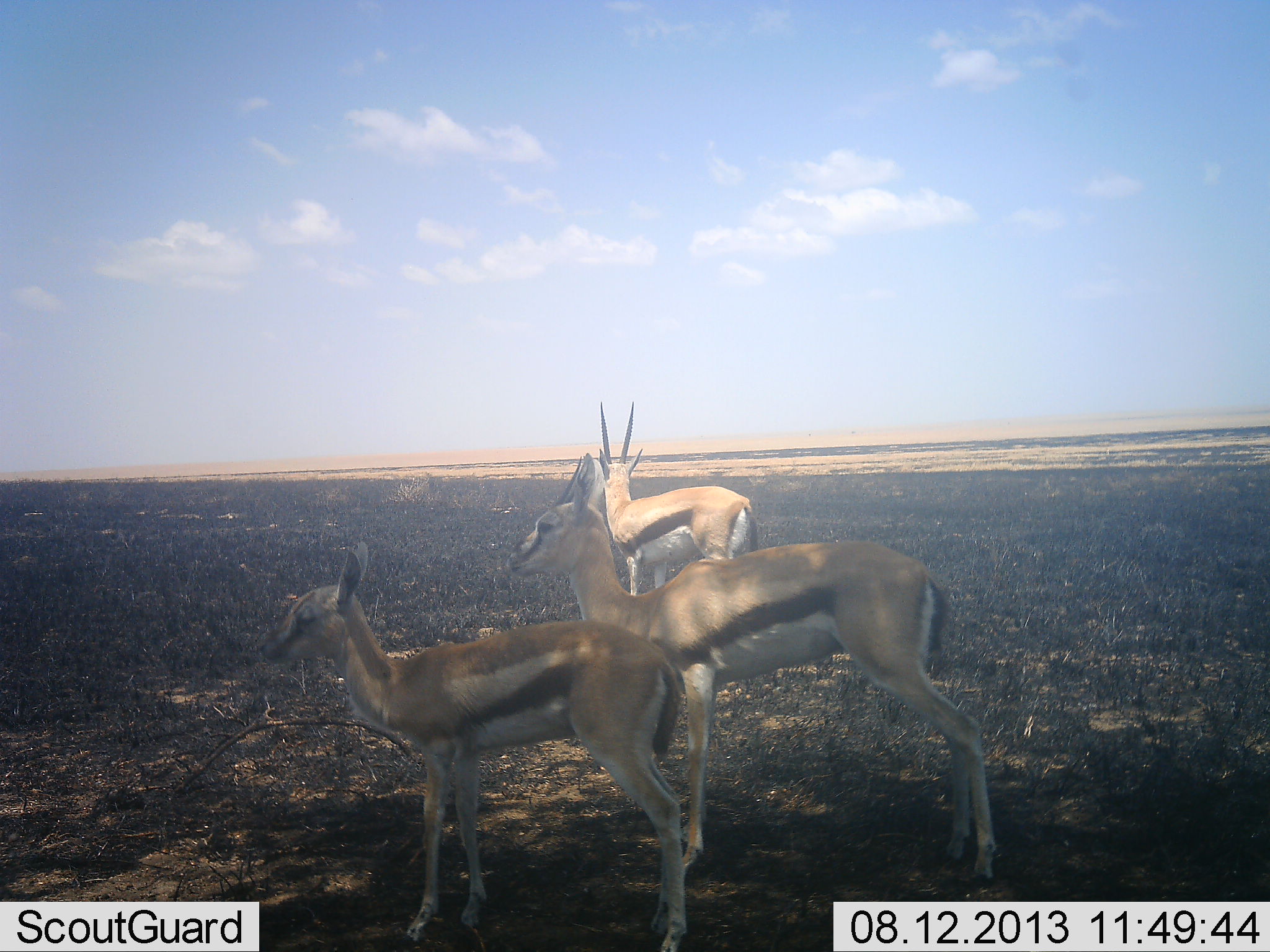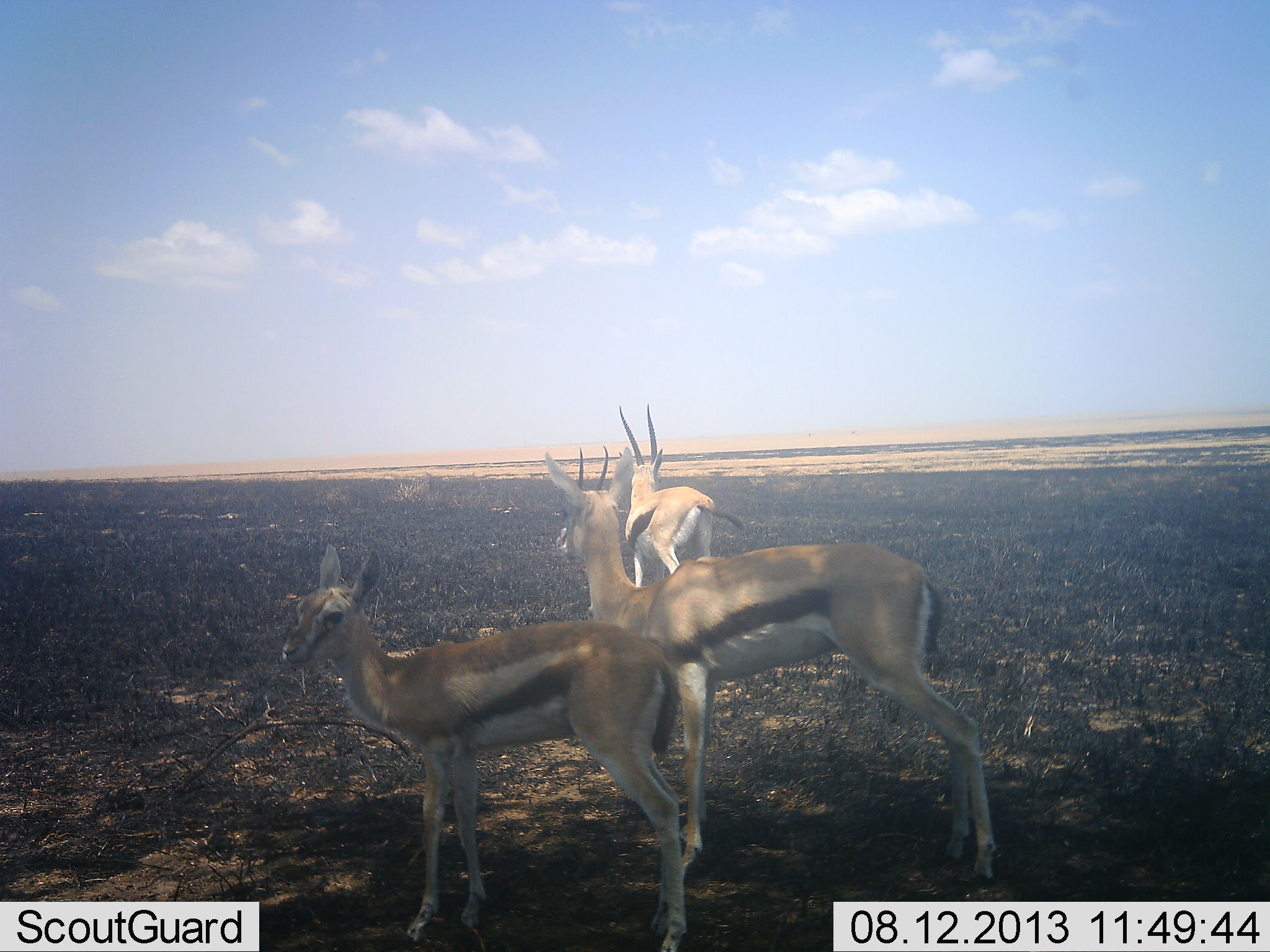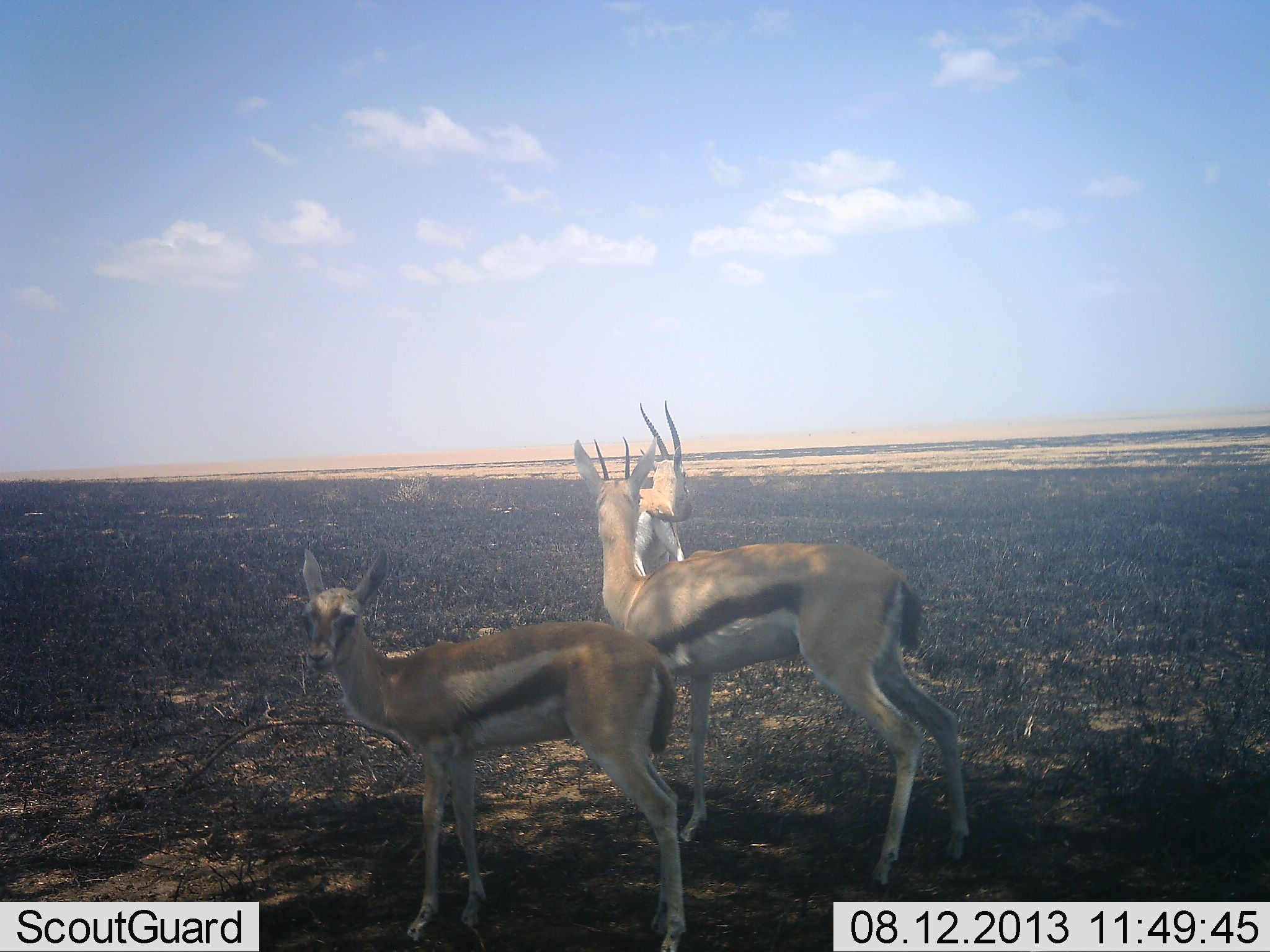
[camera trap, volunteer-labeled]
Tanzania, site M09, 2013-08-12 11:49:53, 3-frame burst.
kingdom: Animalia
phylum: Chordata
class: Mammalia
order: Artiodactyla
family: Bovidae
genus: Eudorcas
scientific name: Eudorcas thomsonii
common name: thomson's gazelle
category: gazellethomsons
Gazellethomsons (thomson's gazelle) (Eudorcas thomsonii), count 3. Behavior (volunteer vote fractions): standing 88%, resting 0%, moving 38%, interacting 0%. Young present (vote fraction): 27%. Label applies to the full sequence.